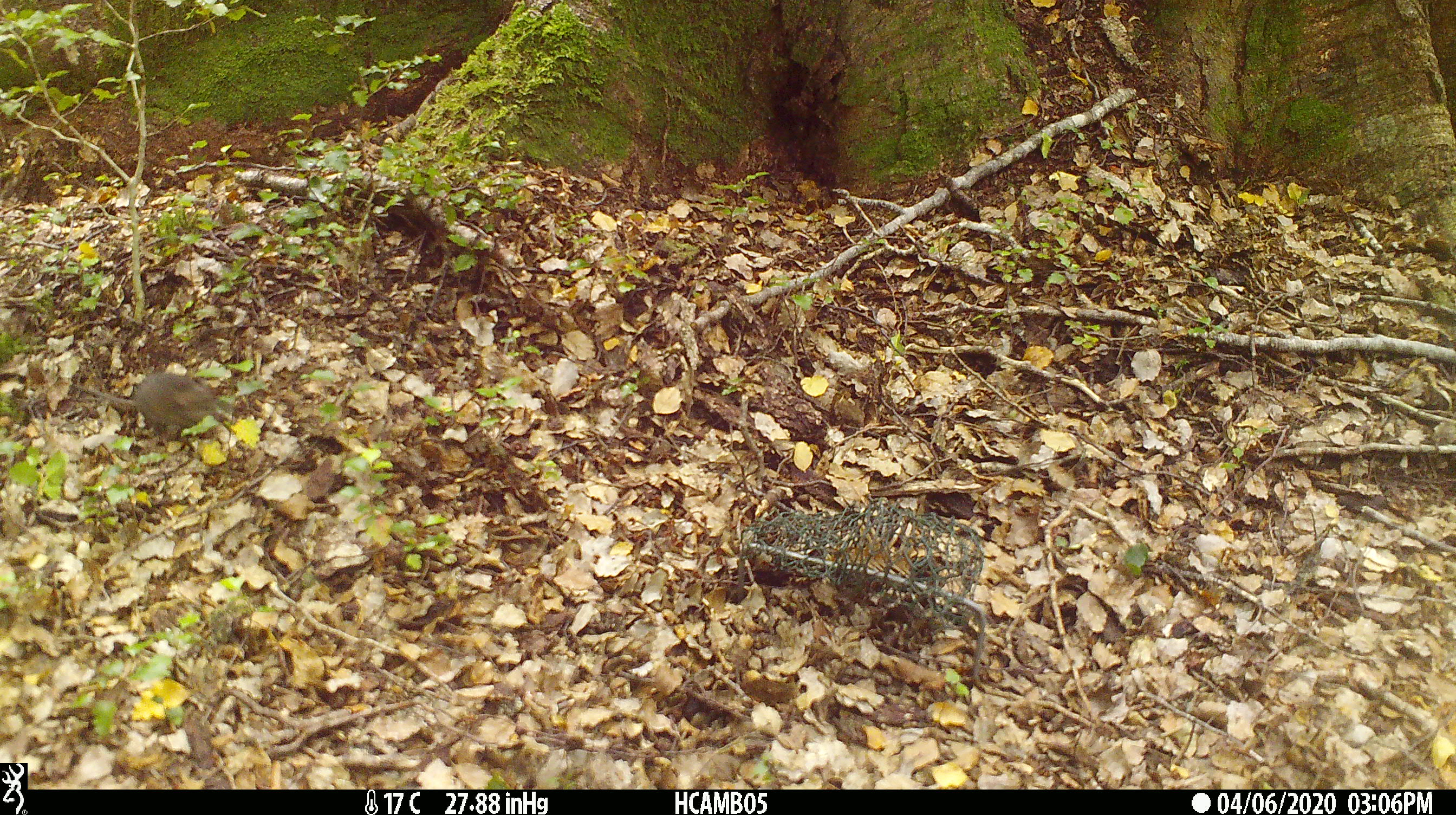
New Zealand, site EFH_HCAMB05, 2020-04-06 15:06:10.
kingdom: Animalia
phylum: Chordata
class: Mammalia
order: Rodentia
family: Muridae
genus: Mus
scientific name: Mus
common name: mouse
Mouse (Mus).